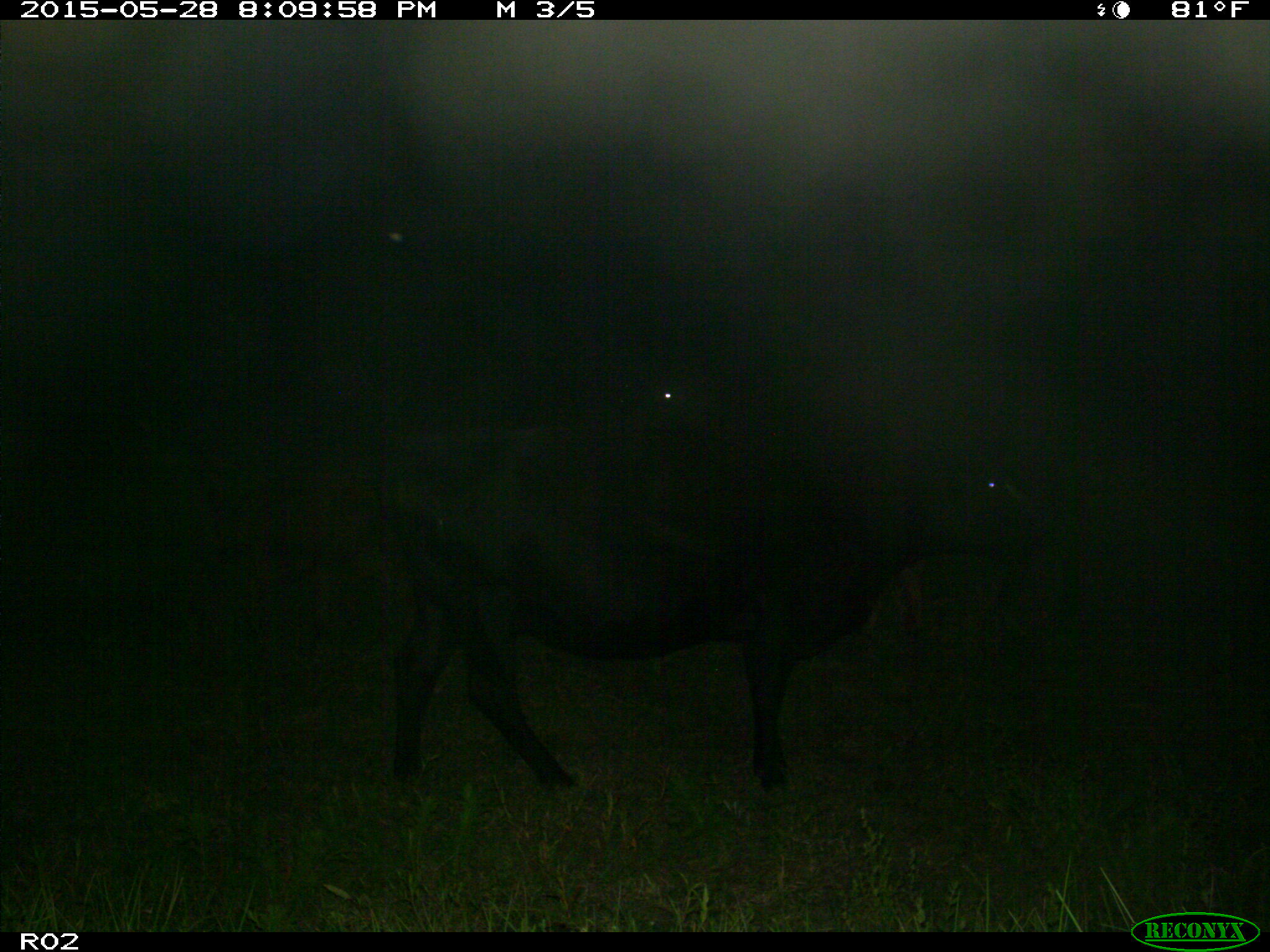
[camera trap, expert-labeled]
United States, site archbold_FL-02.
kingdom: Animalia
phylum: Chordata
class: Mammalia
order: Artiodactyla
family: Bovidae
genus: Bos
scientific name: Bos taurus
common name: domestic cow